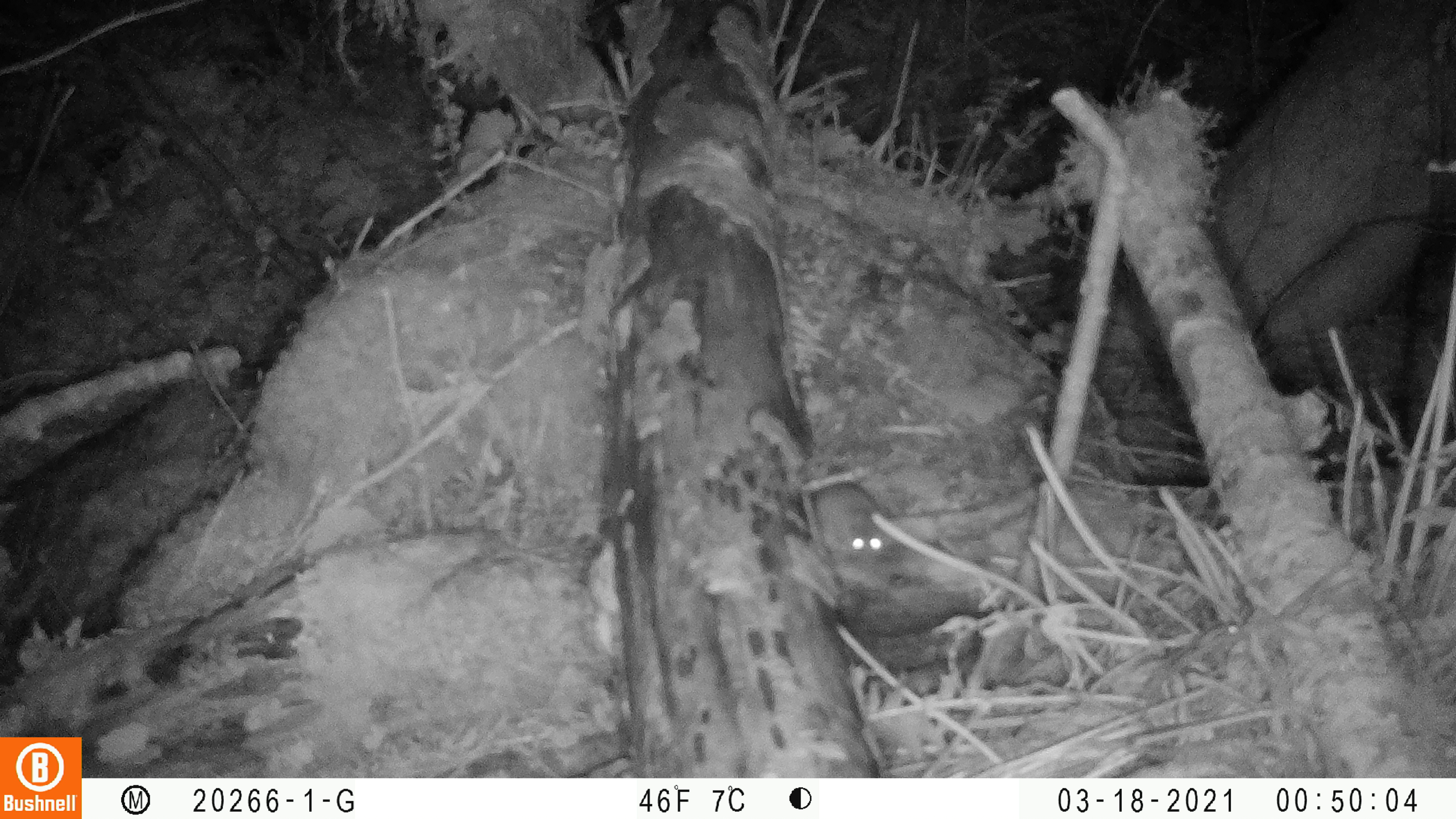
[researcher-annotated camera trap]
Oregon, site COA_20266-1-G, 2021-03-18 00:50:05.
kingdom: Animalia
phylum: Chordata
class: Mammalia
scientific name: Mammalia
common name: small mammal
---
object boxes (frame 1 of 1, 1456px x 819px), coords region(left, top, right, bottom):
small mammal: region(781, 458, 926, 588)